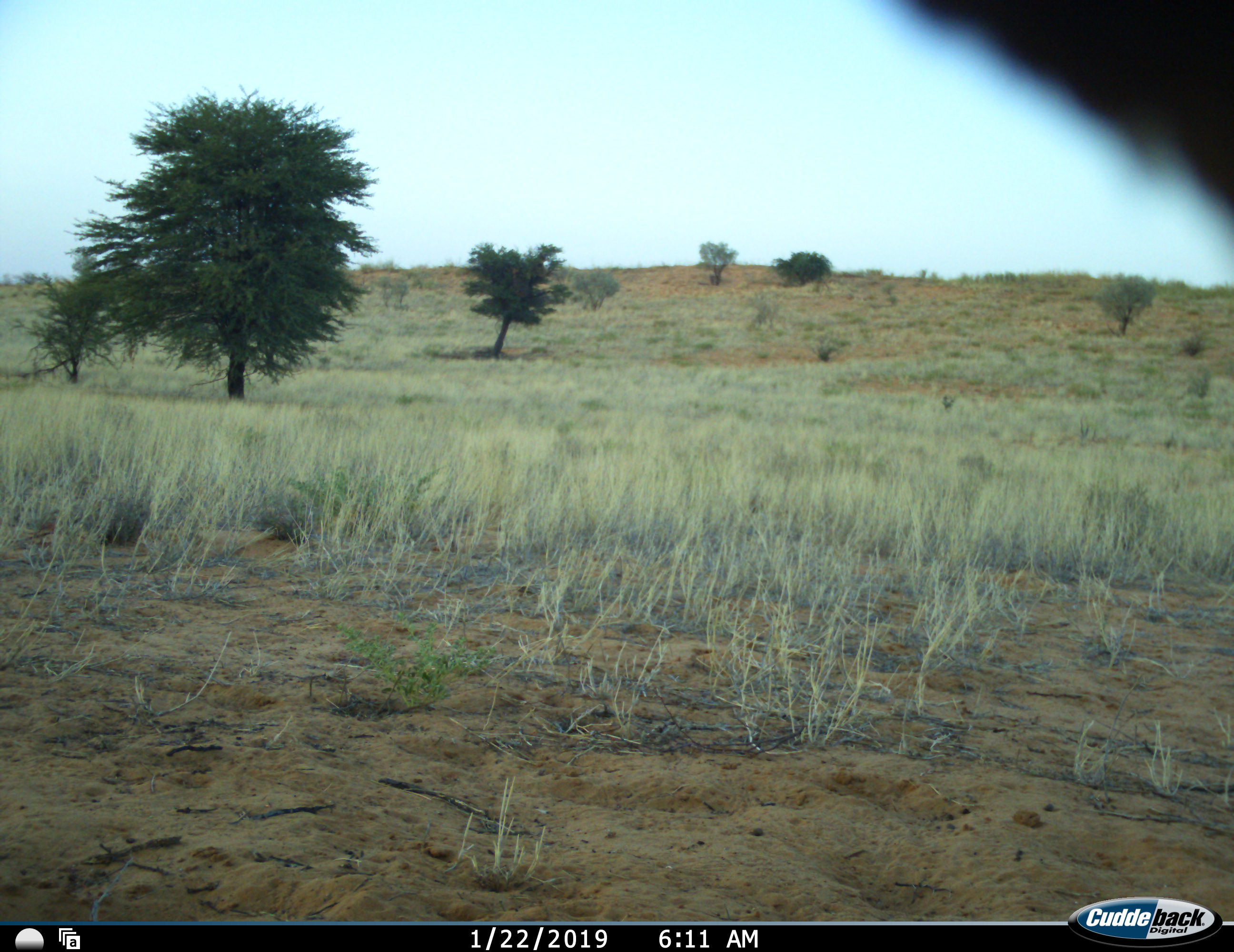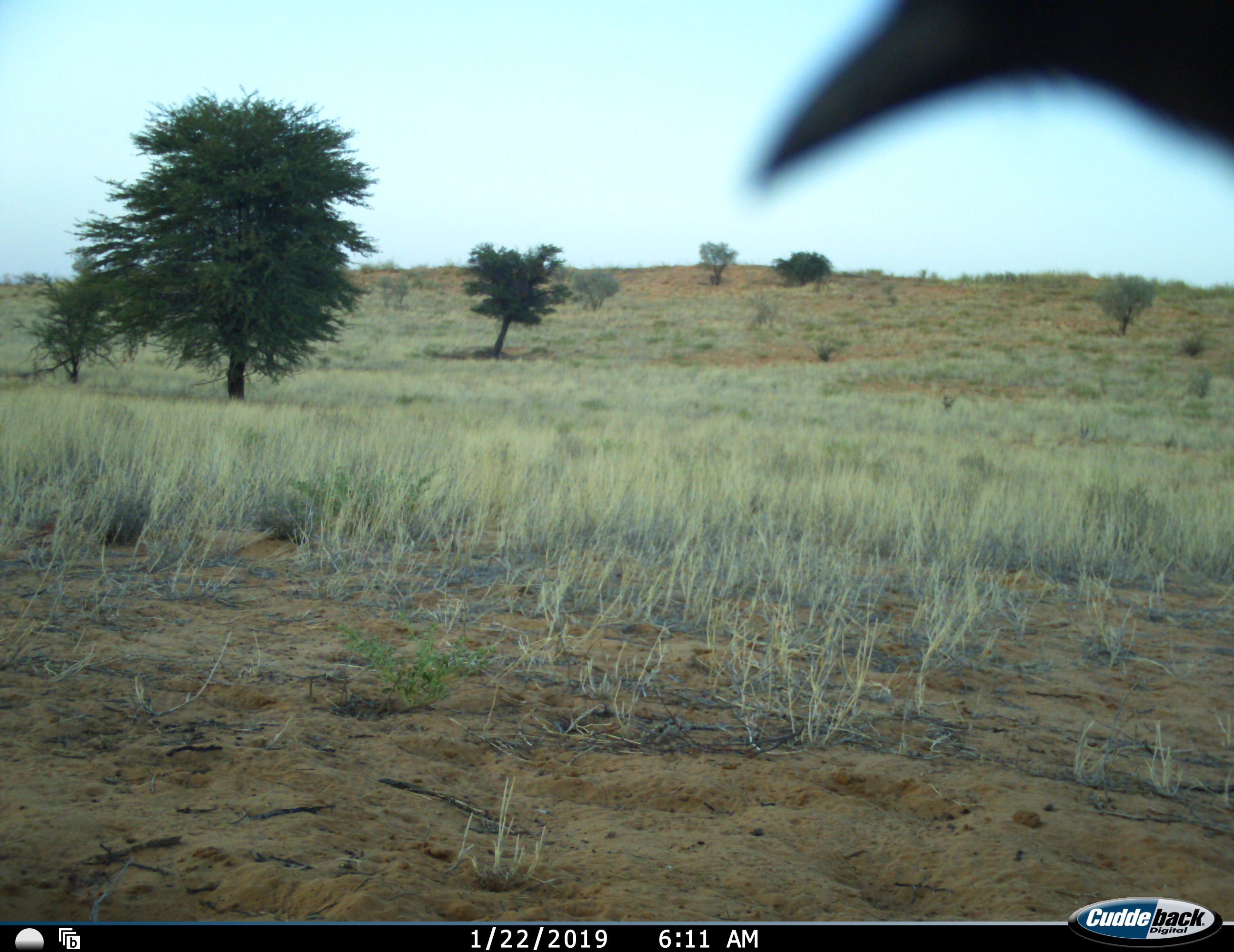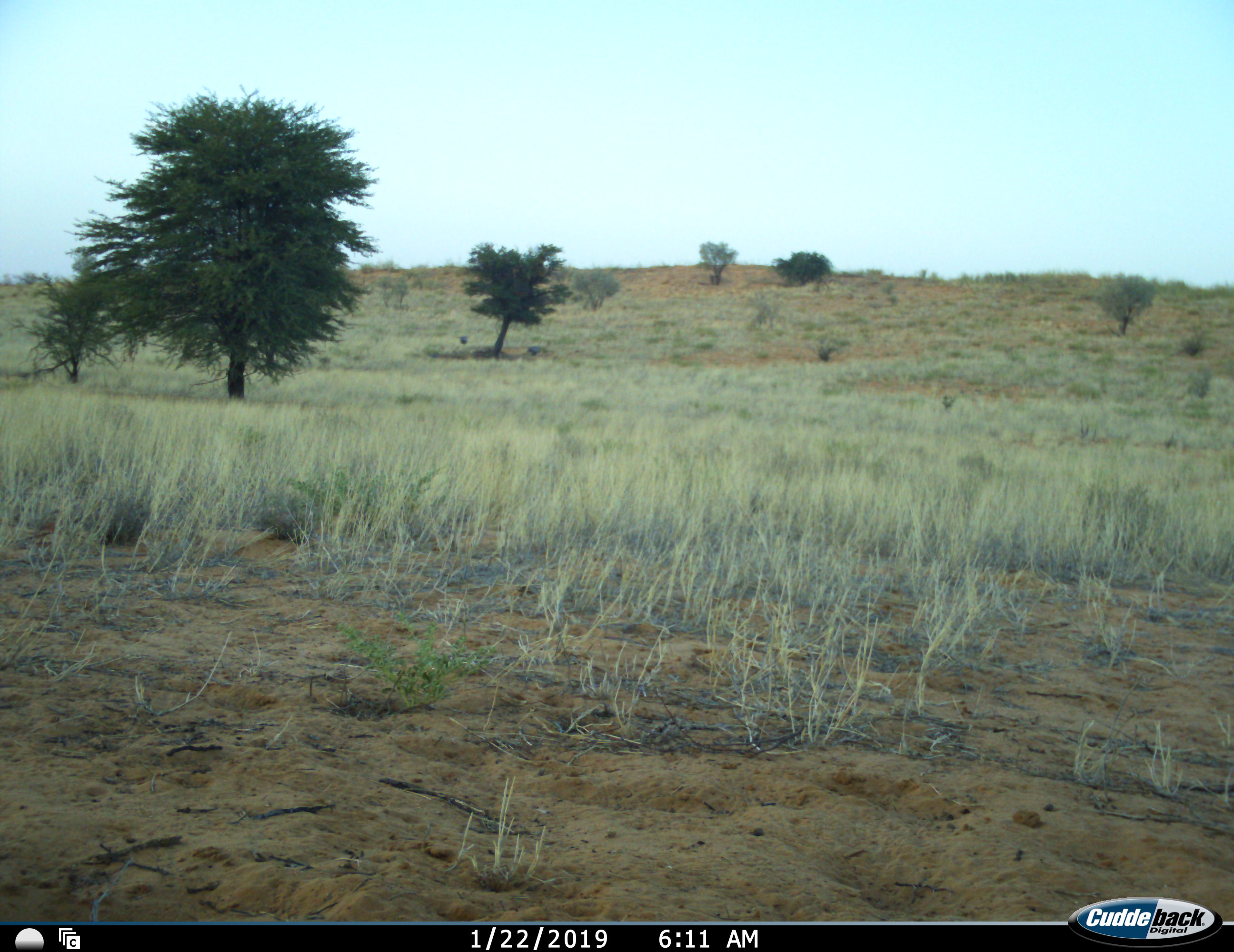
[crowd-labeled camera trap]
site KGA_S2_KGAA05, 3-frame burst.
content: unidentified animal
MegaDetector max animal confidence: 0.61